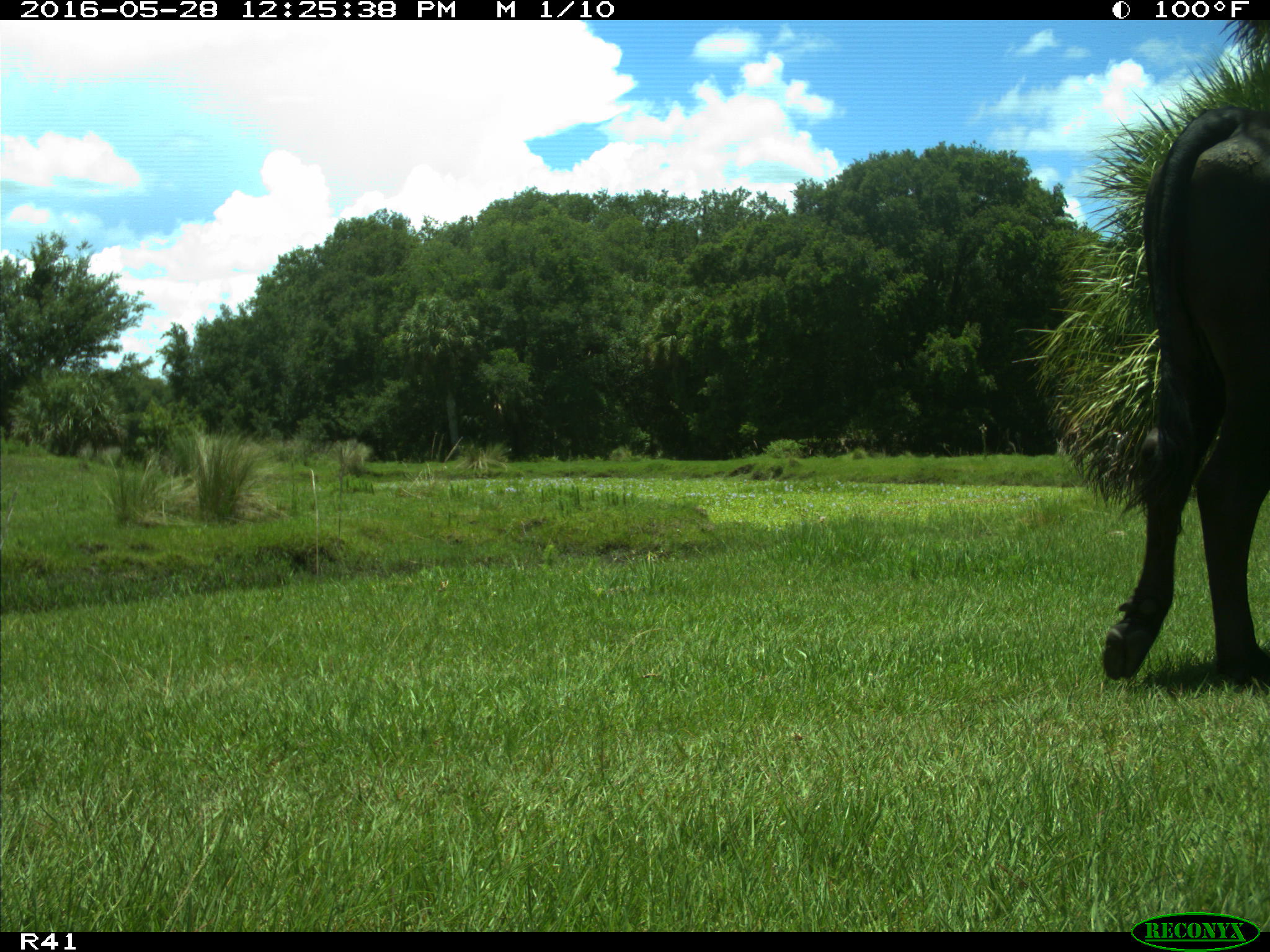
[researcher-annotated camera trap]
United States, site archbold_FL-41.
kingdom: Animalia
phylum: Chordata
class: Mammalia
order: Artiodactyla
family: Bovidae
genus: Bos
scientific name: Bos taurus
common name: domestic cow